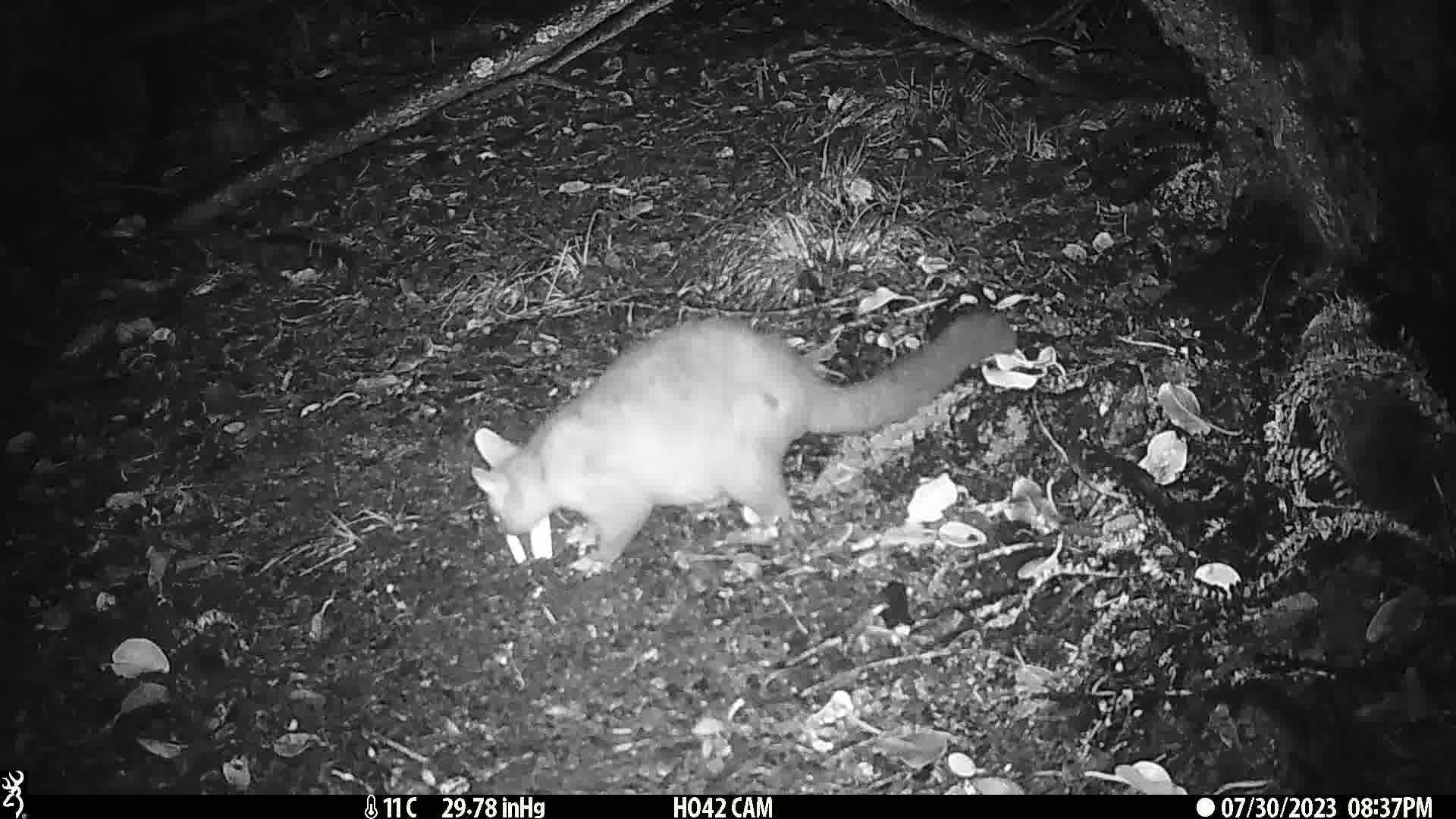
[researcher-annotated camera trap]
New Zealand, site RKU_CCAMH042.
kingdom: Animalia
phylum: Chordata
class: Mammalia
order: Diprotodontia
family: Phalangeridae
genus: Trichosurus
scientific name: Trichosurus vulpecula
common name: common brushtail possum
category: possum